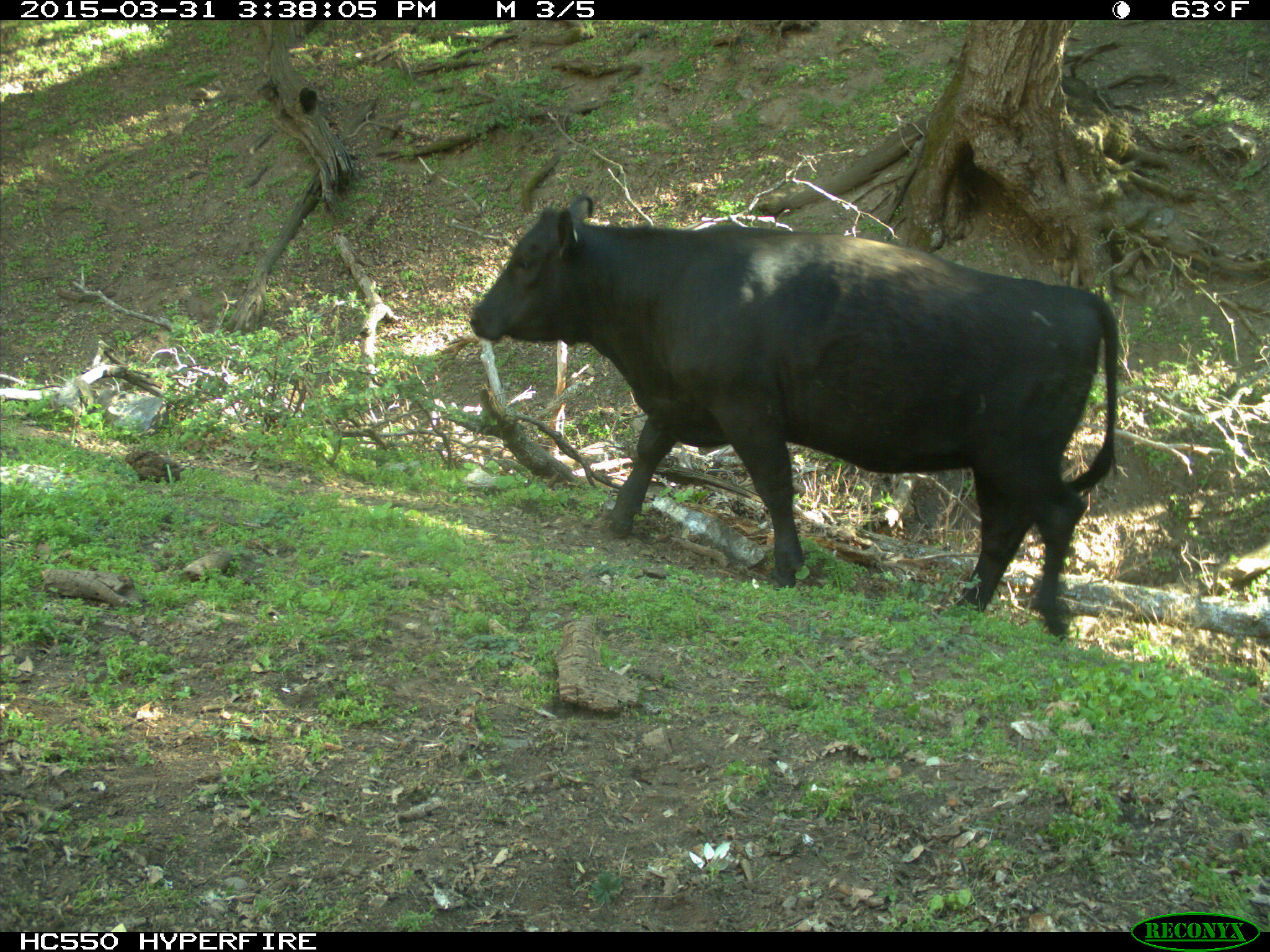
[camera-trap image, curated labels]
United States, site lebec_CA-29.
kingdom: Animalia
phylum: Chordata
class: Mammalia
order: Artiodactyla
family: Bovidae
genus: Bos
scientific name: Bos taurus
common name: domestic cow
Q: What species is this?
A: Bos taurus (domestic cow).